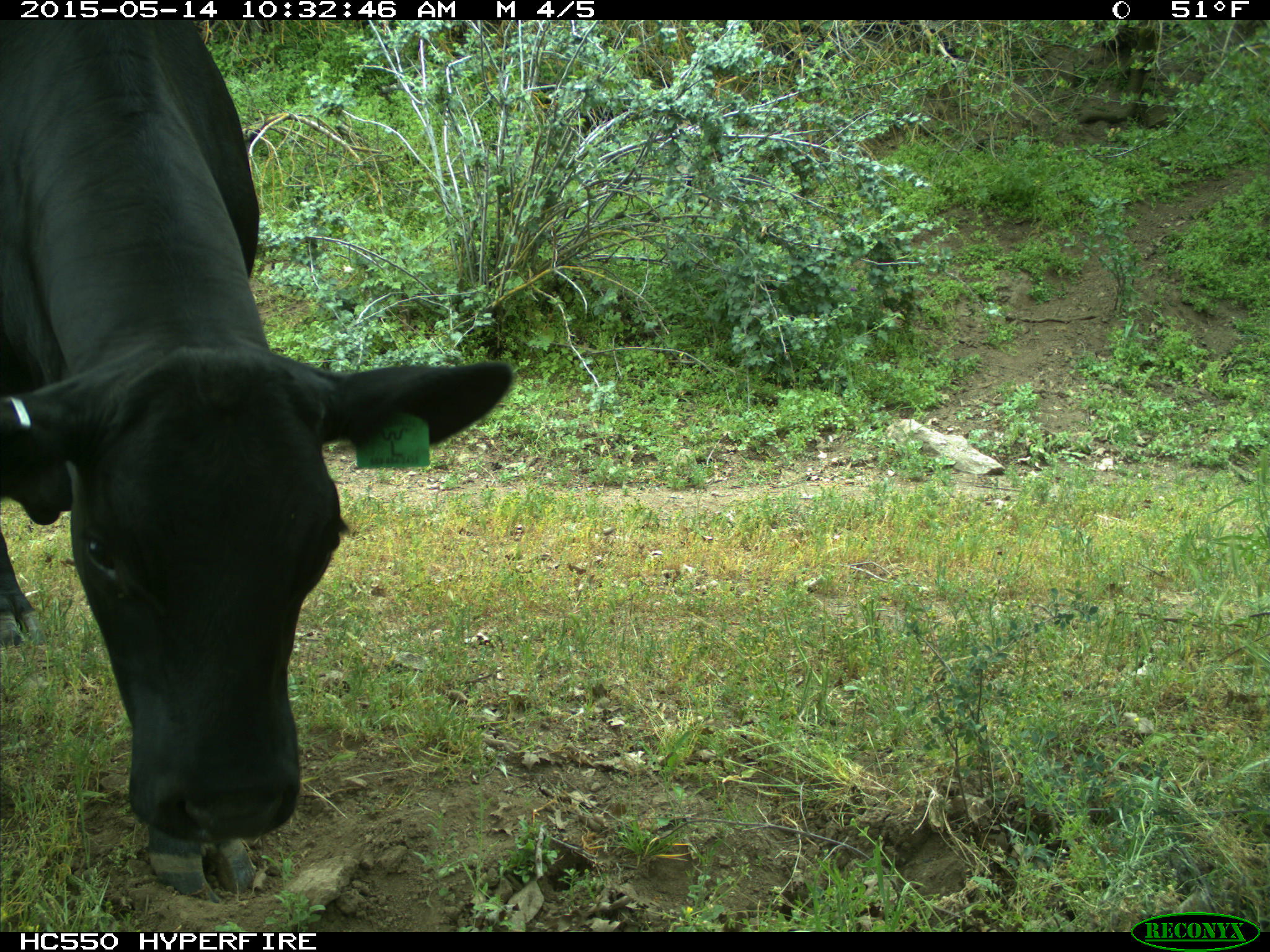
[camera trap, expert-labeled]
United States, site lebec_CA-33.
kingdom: Animalia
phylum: Chordata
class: Mammalia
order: Artiodactyla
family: Bovidae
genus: Bos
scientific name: Bos taurus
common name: domestic cow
Bos taurus (domestic cow).